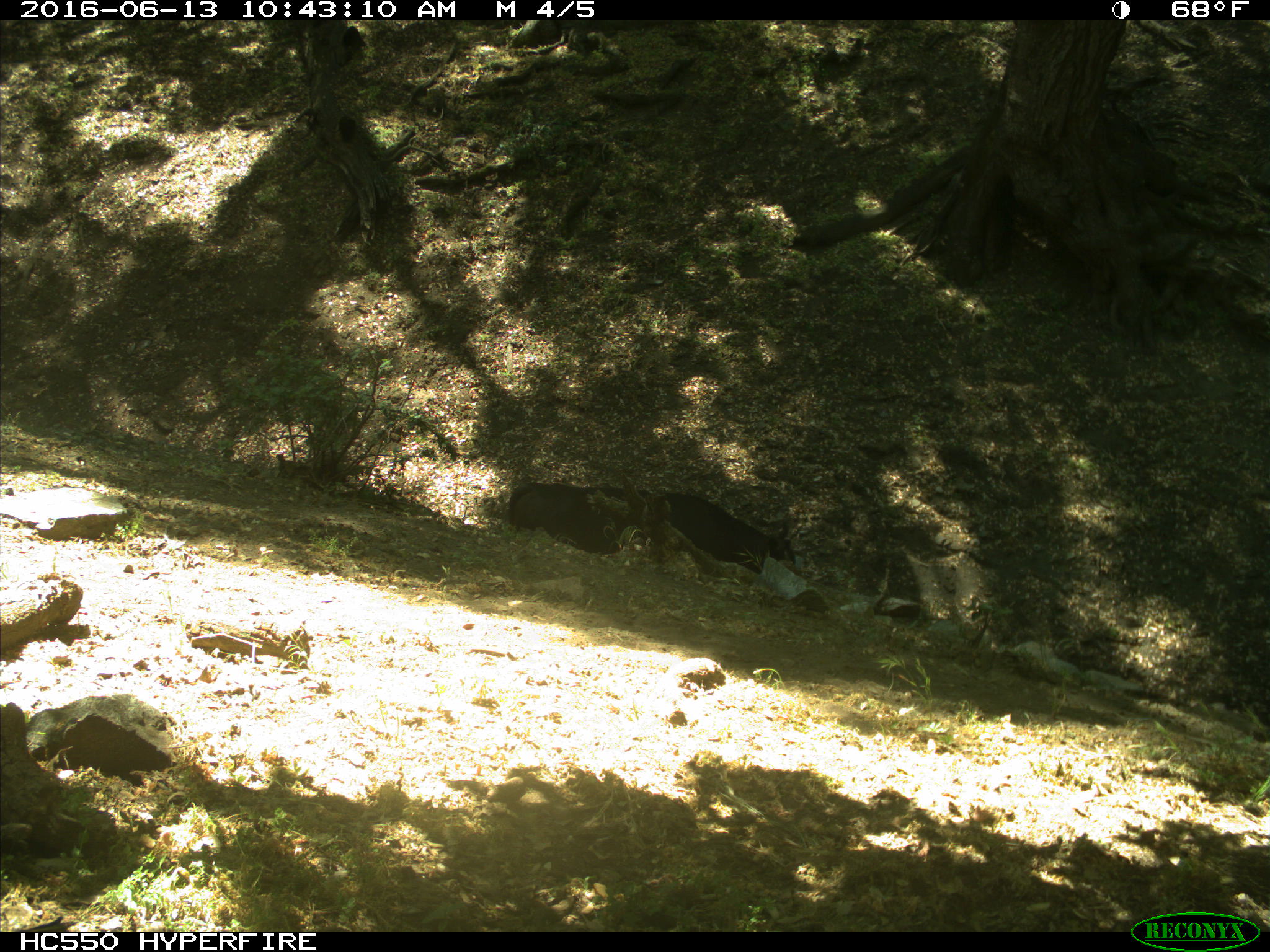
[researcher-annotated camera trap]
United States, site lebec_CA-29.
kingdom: Animalia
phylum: Chordata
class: Mammalia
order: Artiodactyla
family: Bovidae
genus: Bos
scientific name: Bos taurus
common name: domestic cow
Bos taurus (domestic cow).